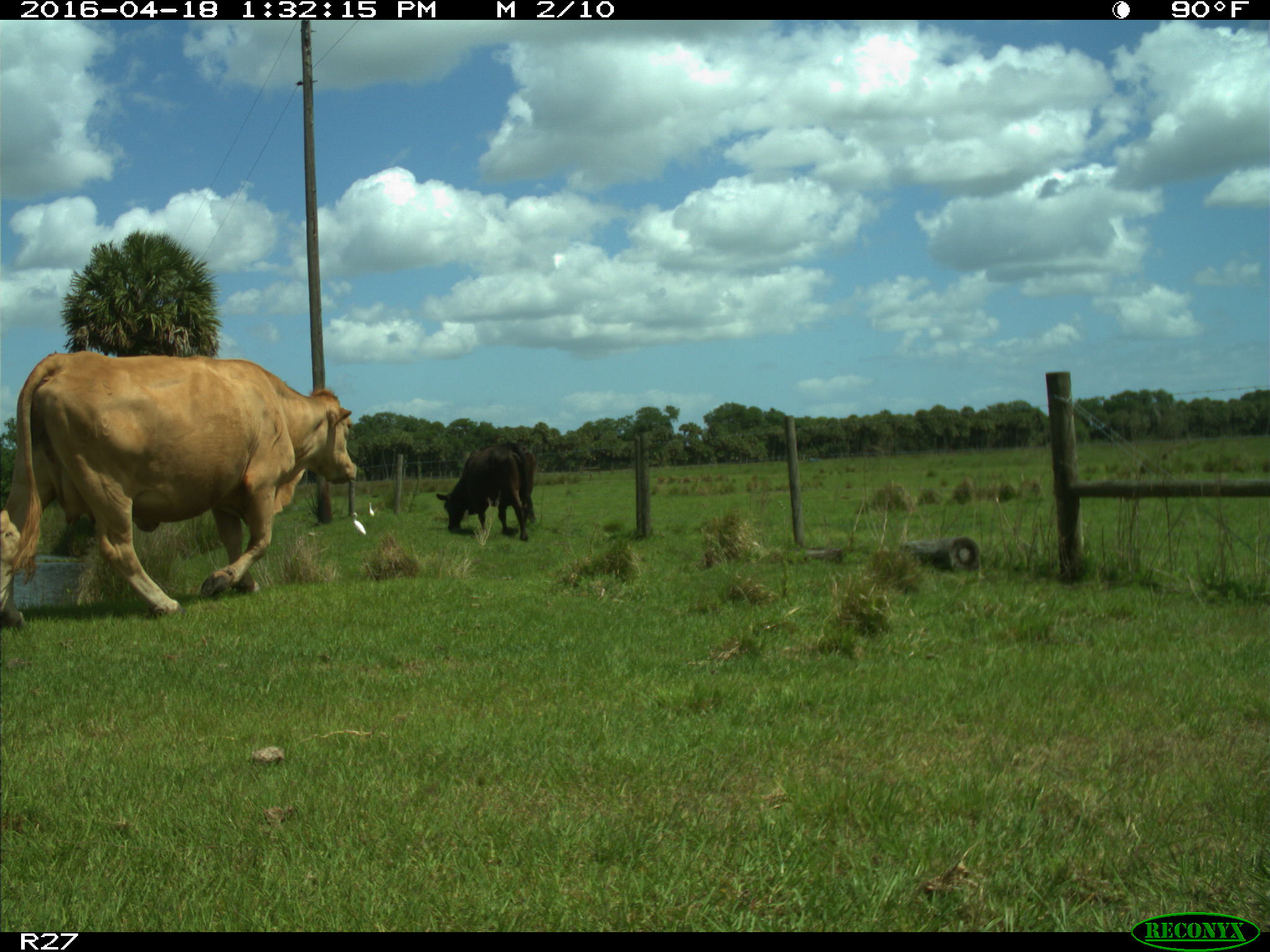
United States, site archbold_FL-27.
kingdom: Animalia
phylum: Chordata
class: Mammalia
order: Artiodactyla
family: Bovidae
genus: Bos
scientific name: Bos taurus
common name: domestic cow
Bos taurus (domestic cow).